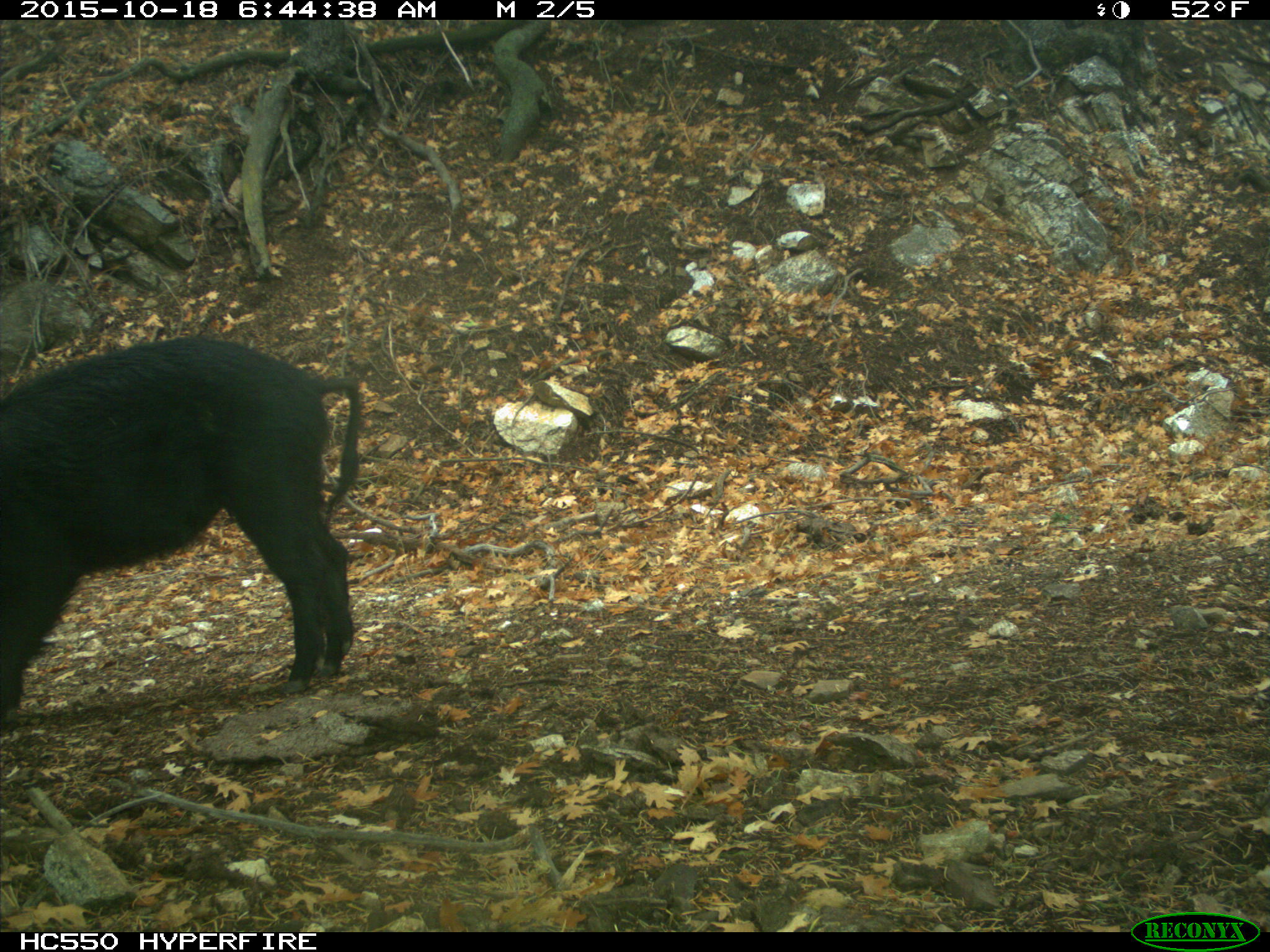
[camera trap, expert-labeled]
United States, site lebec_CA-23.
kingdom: Animalia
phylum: Chordata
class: Mammalia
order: Artiodactyla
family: Suidae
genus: Sus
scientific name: Sus scrofa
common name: wild boar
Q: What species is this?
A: Sus scrofa (wild boar).